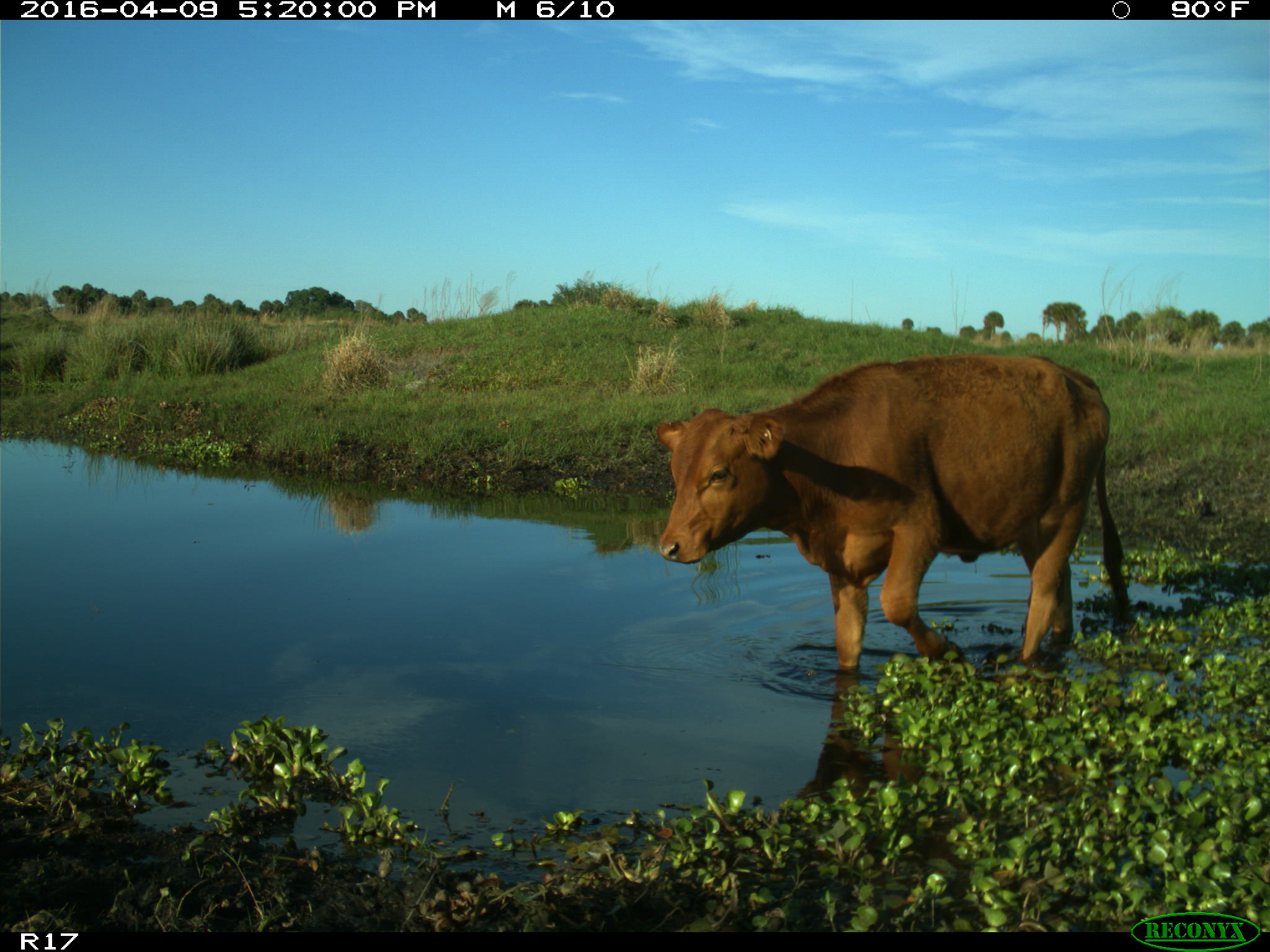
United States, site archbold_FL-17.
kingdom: Animalia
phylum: Chordata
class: Mammalia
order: Artiodactyla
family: Bovidae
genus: Bos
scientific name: Bos taurus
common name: domestic cow